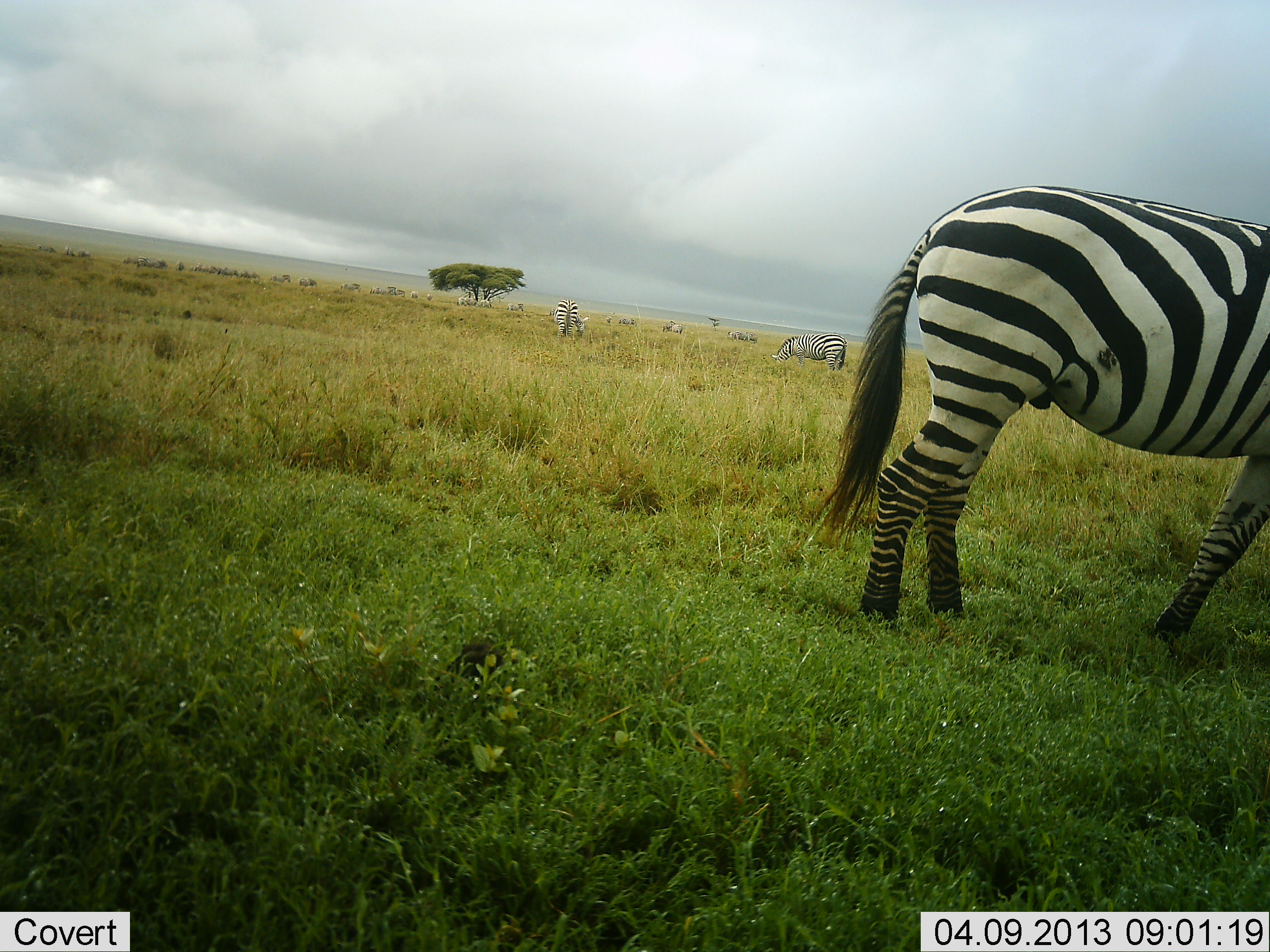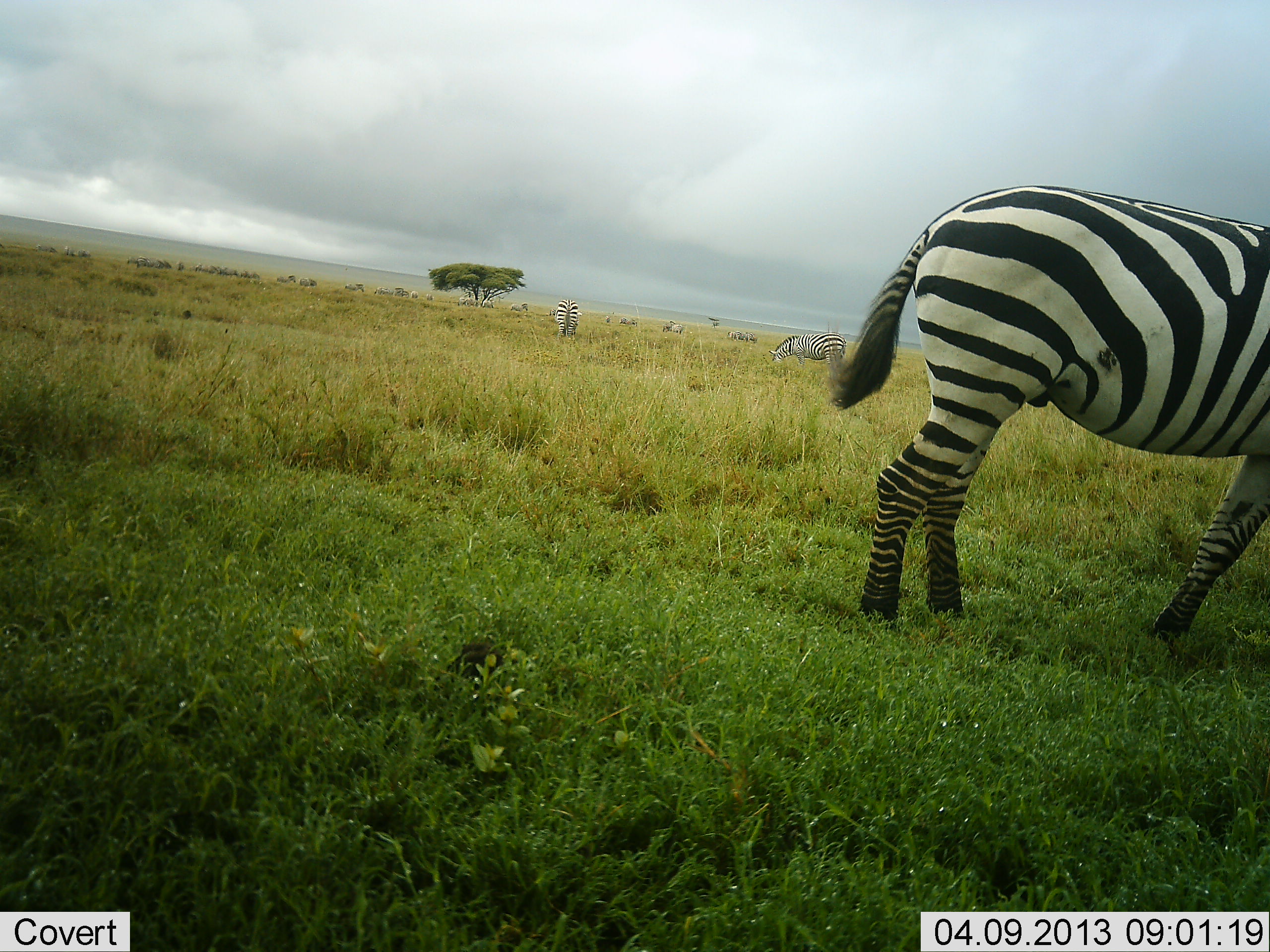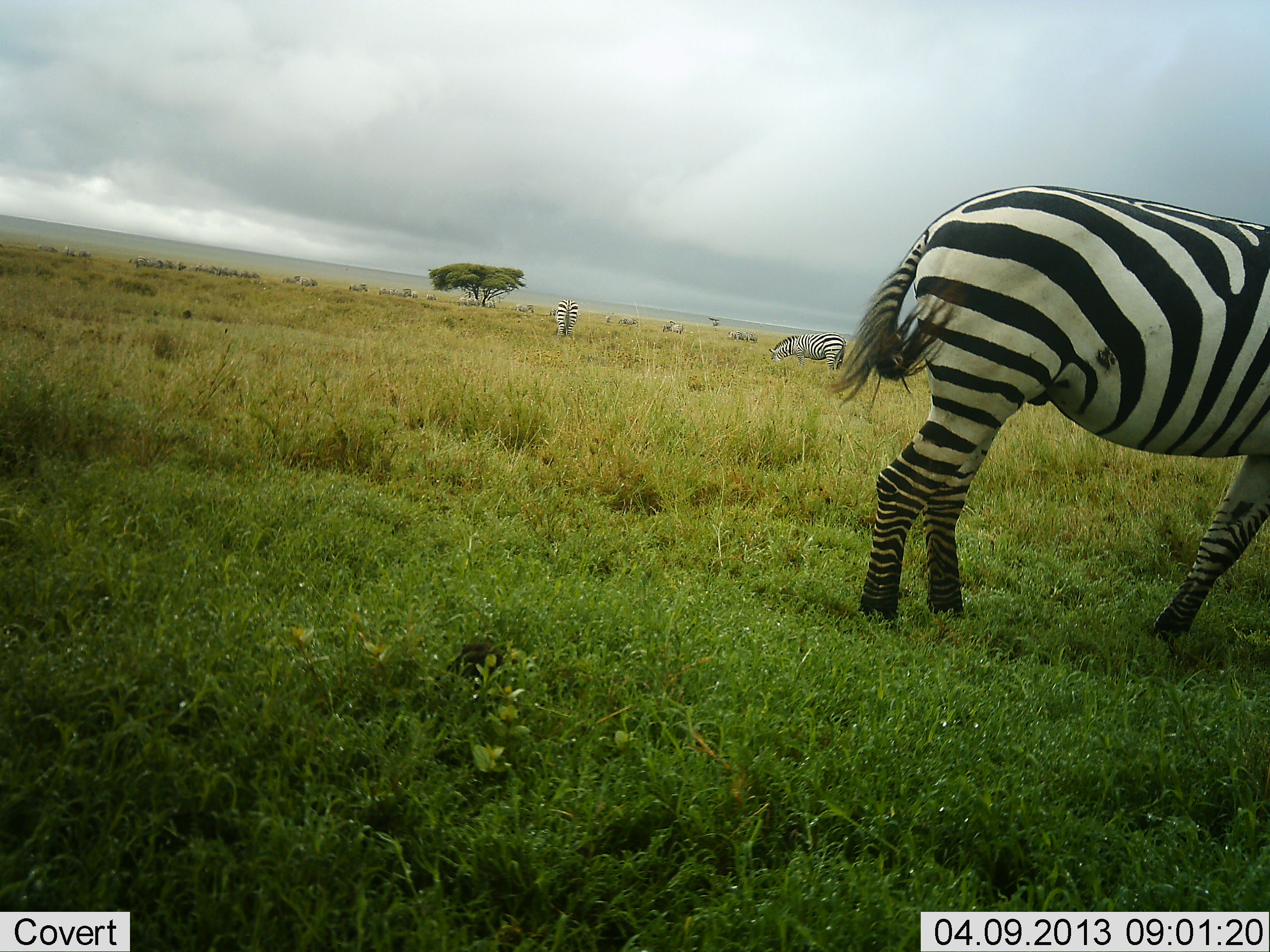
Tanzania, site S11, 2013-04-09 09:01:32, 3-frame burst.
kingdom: Animalia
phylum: Chordata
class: Mammalia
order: Perissodactyla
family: Equidae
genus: Equus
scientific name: Equus quagga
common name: plains zebra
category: zebra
Zebra (plains zebra) (Equus quagga), count 8. Behavior (volunteer vote fractions): standing 73%, resting 7%, moving 37%, interacting 3%. Young present (vote fraction): 0%. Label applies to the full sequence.